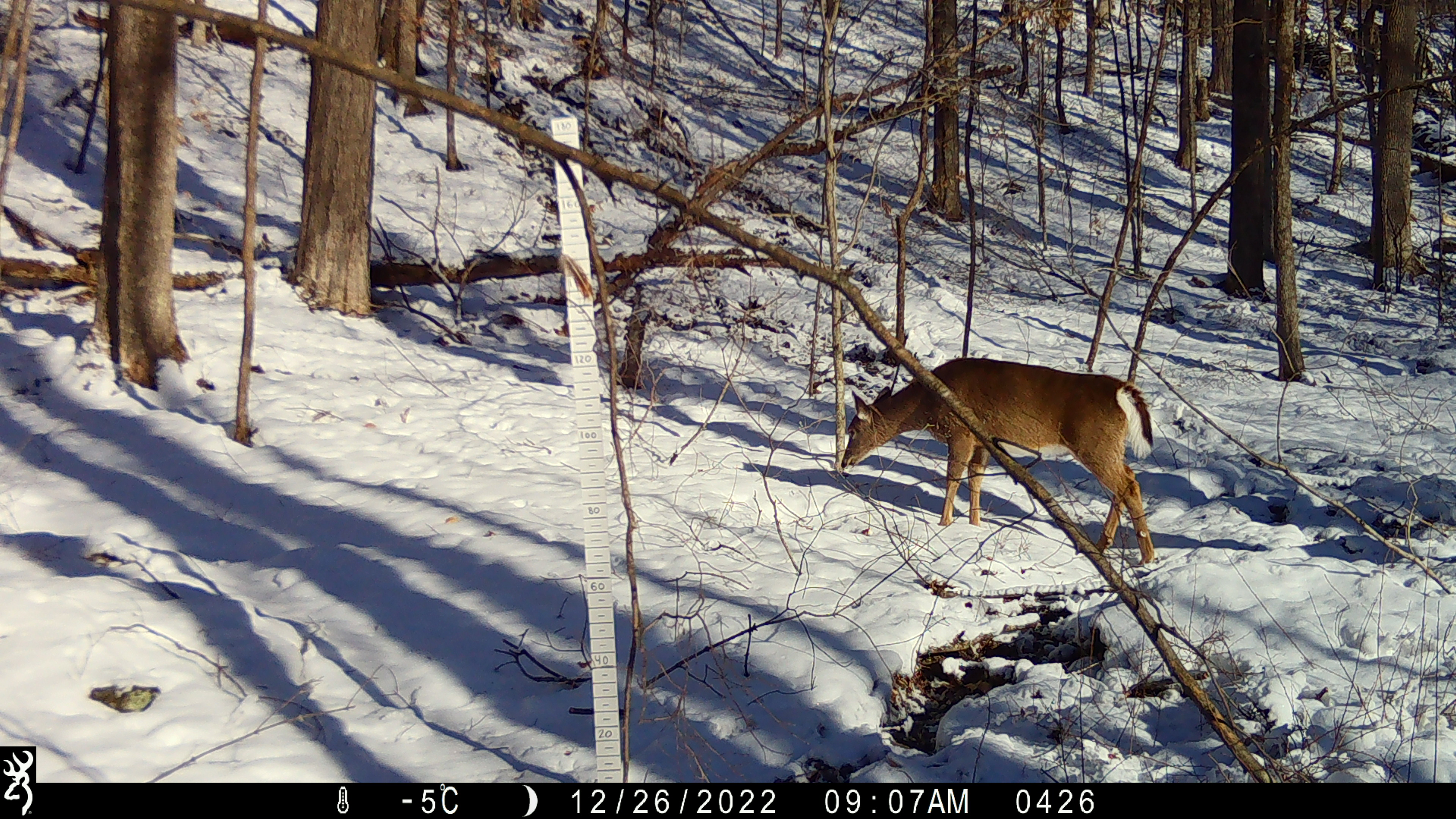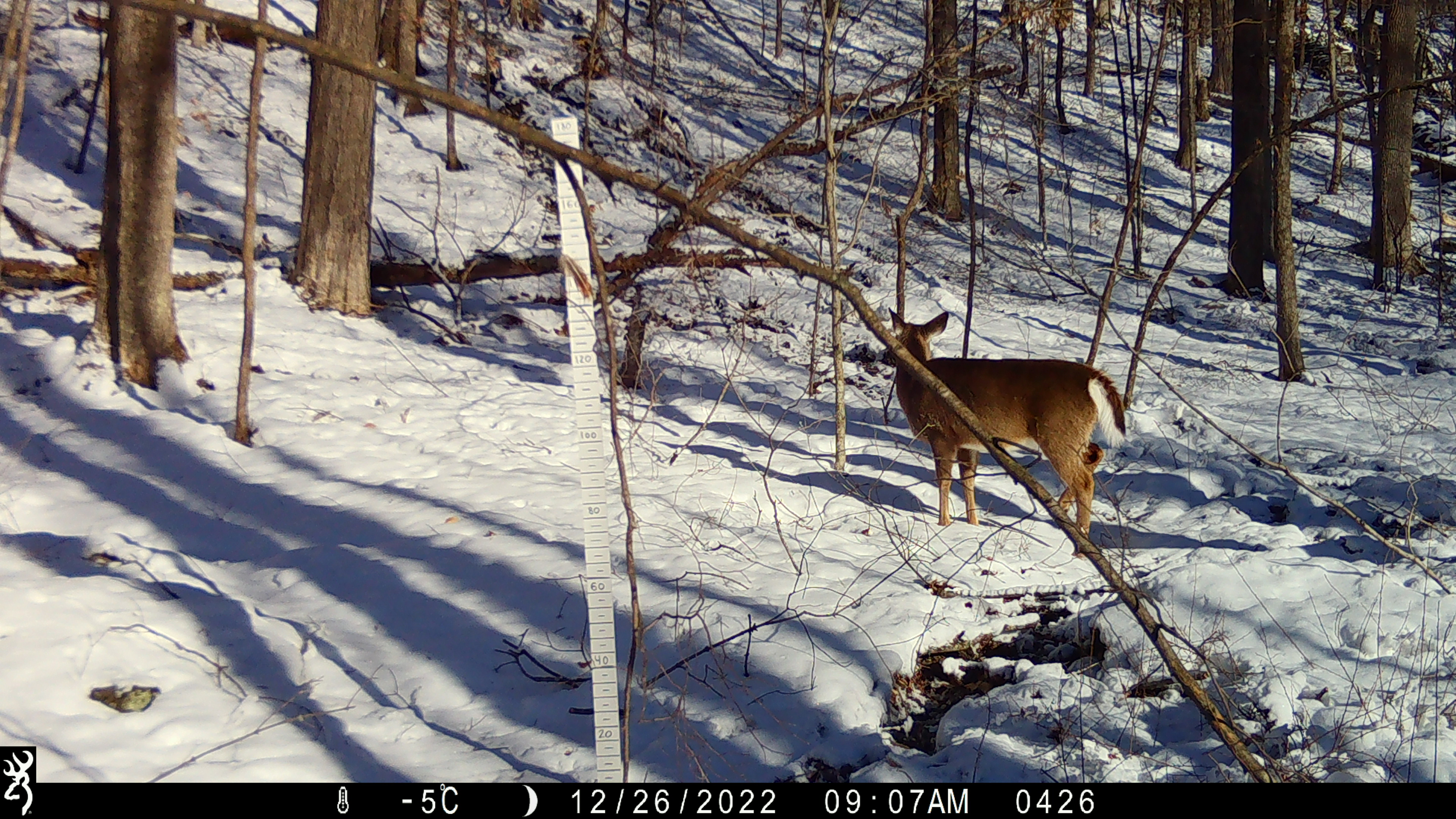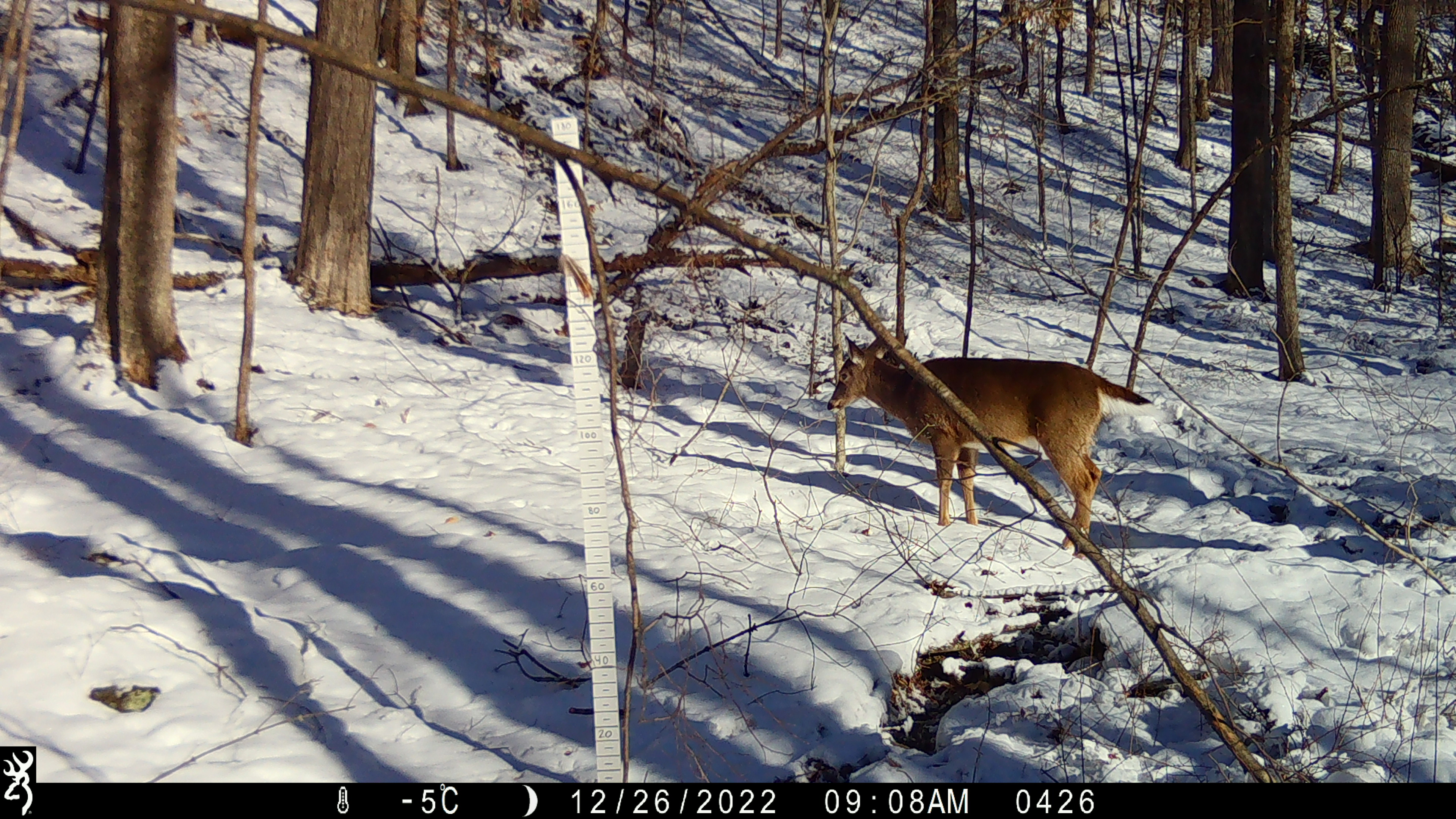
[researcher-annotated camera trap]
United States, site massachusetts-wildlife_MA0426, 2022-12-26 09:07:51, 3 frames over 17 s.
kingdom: Animalia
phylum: Chordata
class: Mammalia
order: Artiodactyla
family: Cervidae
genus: Odocoileus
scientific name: Odocoileus virginianus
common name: white-tailed deer